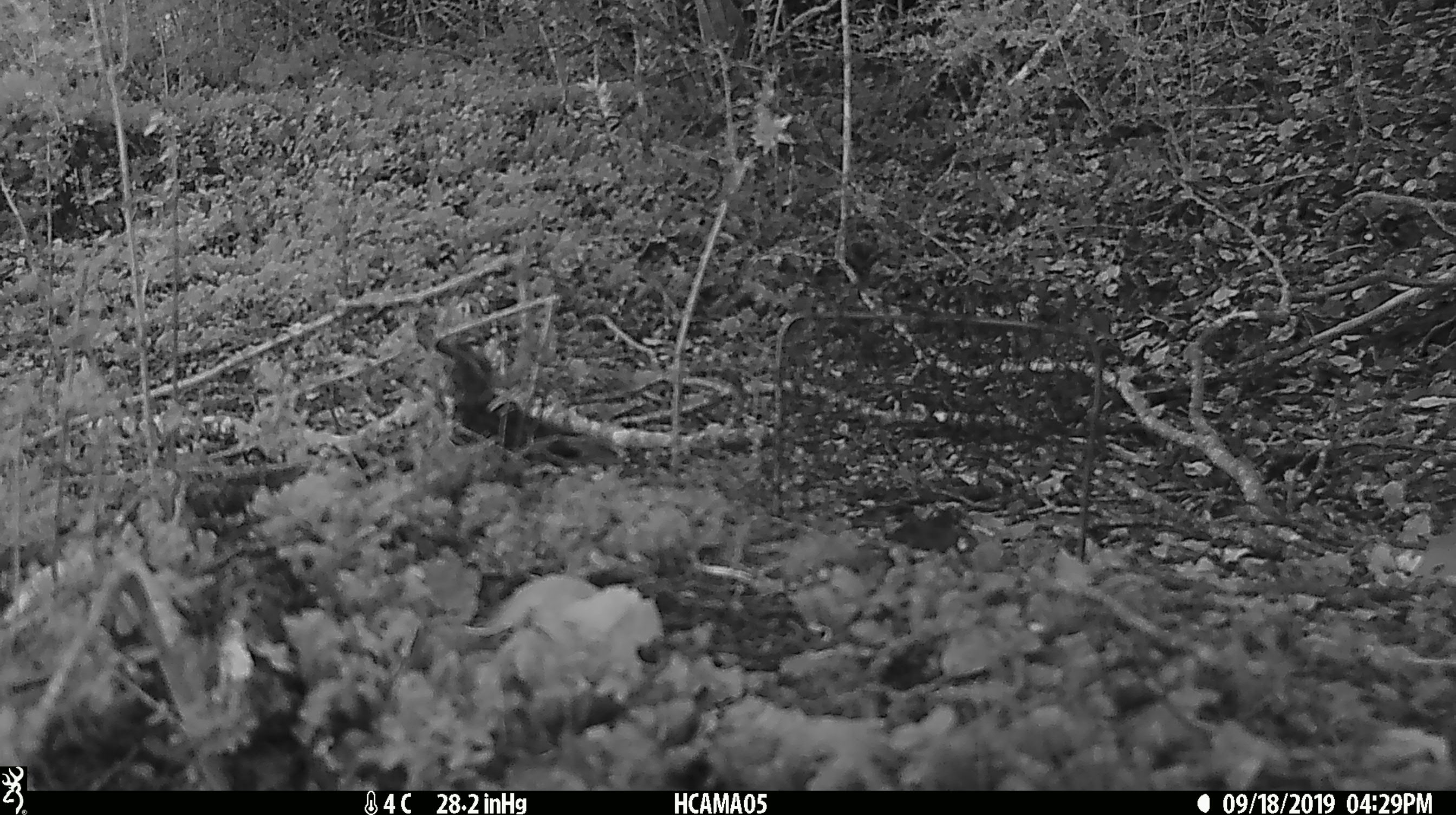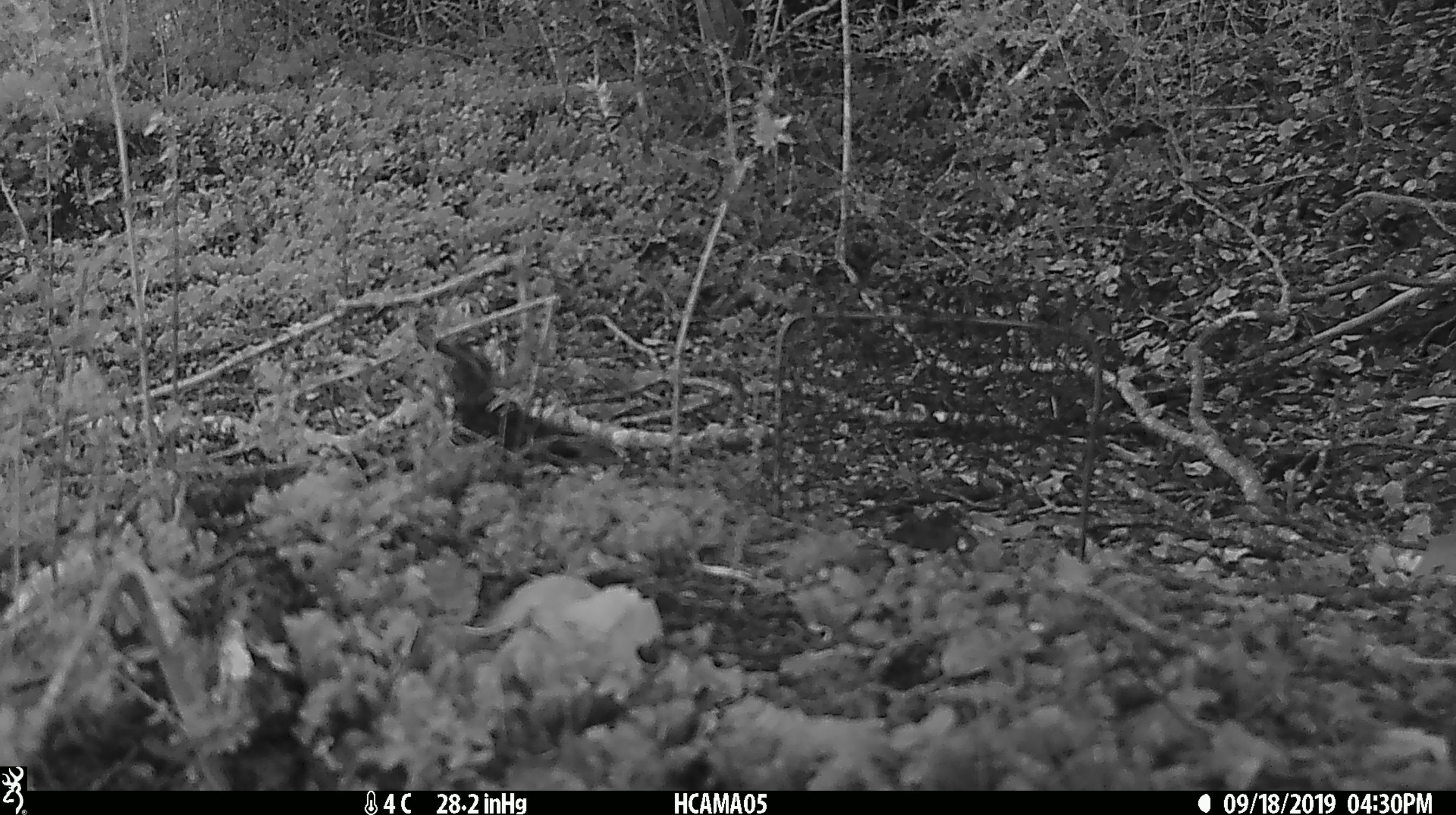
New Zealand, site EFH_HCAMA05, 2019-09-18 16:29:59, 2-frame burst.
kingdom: Animalia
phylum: Chordata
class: Aves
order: Passeriformes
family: Turdidae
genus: Turdus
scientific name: Turdus philomelos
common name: song thrush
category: thrush